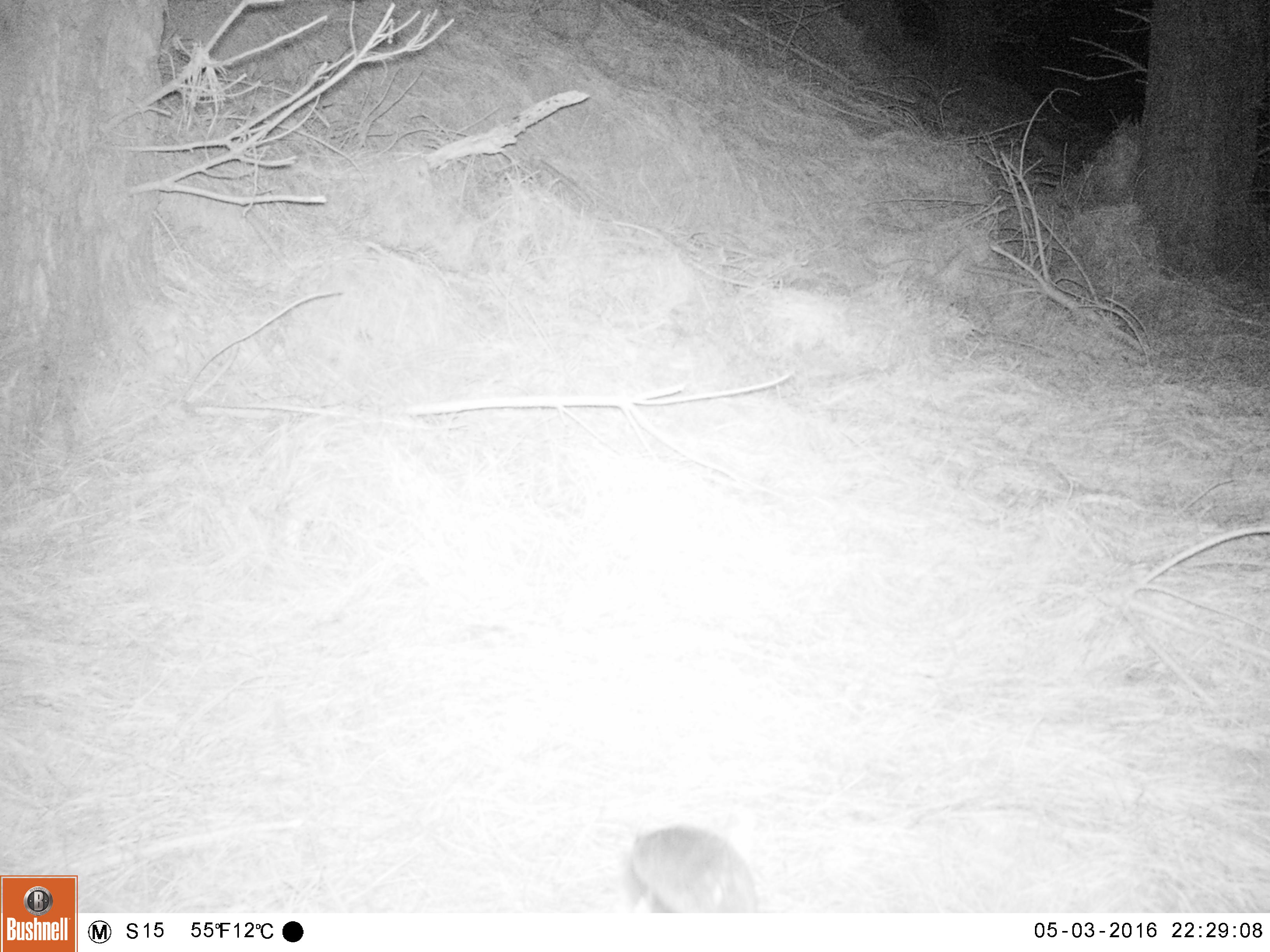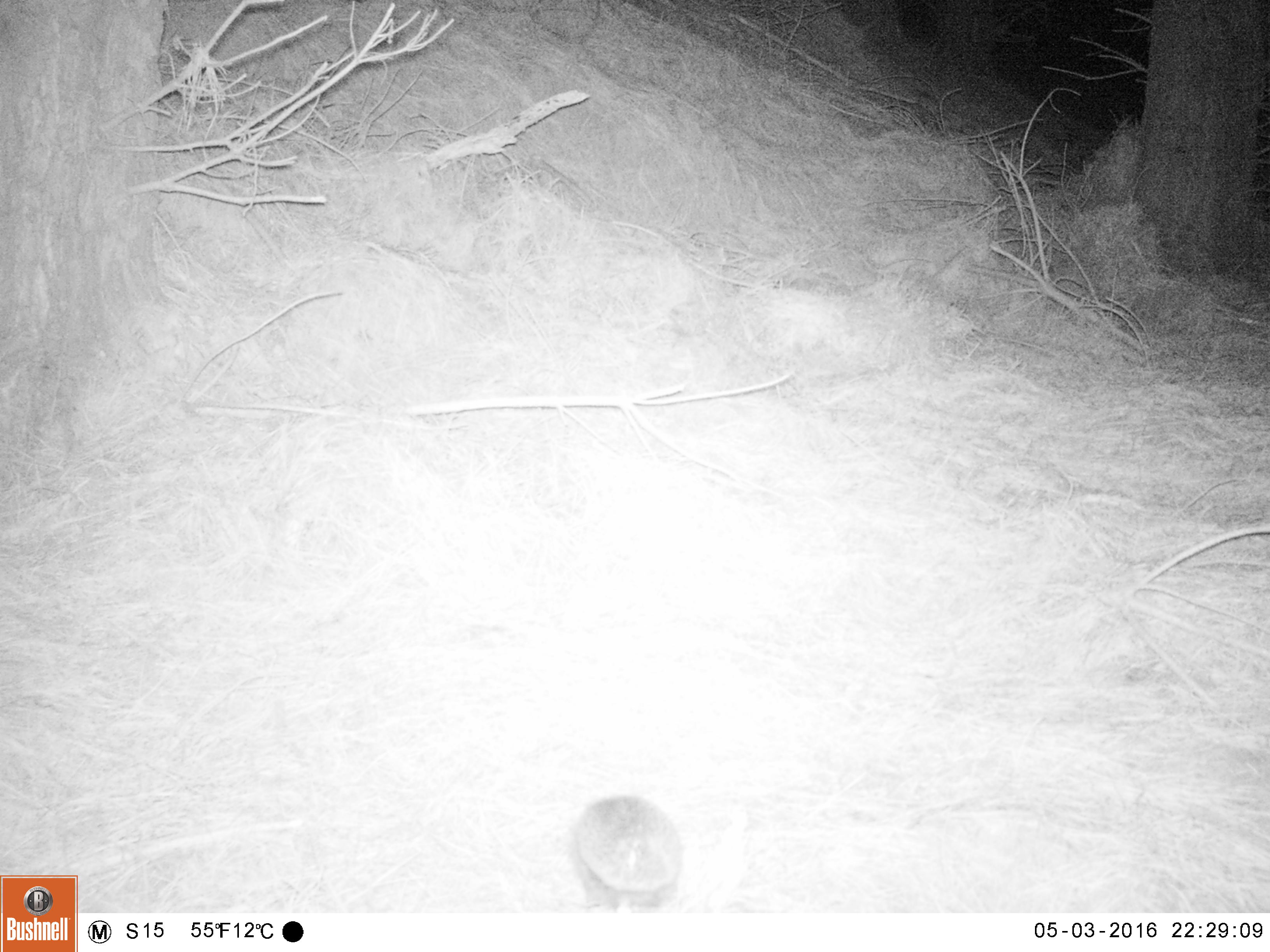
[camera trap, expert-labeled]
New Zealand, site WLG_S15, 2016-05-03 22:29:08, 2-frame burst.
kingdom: Animalia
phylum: Chordata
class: Mammalia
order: Eulipotyphla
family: Erinaceidae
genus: Erinaceus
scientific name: Erinaceus europaeus europaeus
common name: european hedgehog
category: hedgehog